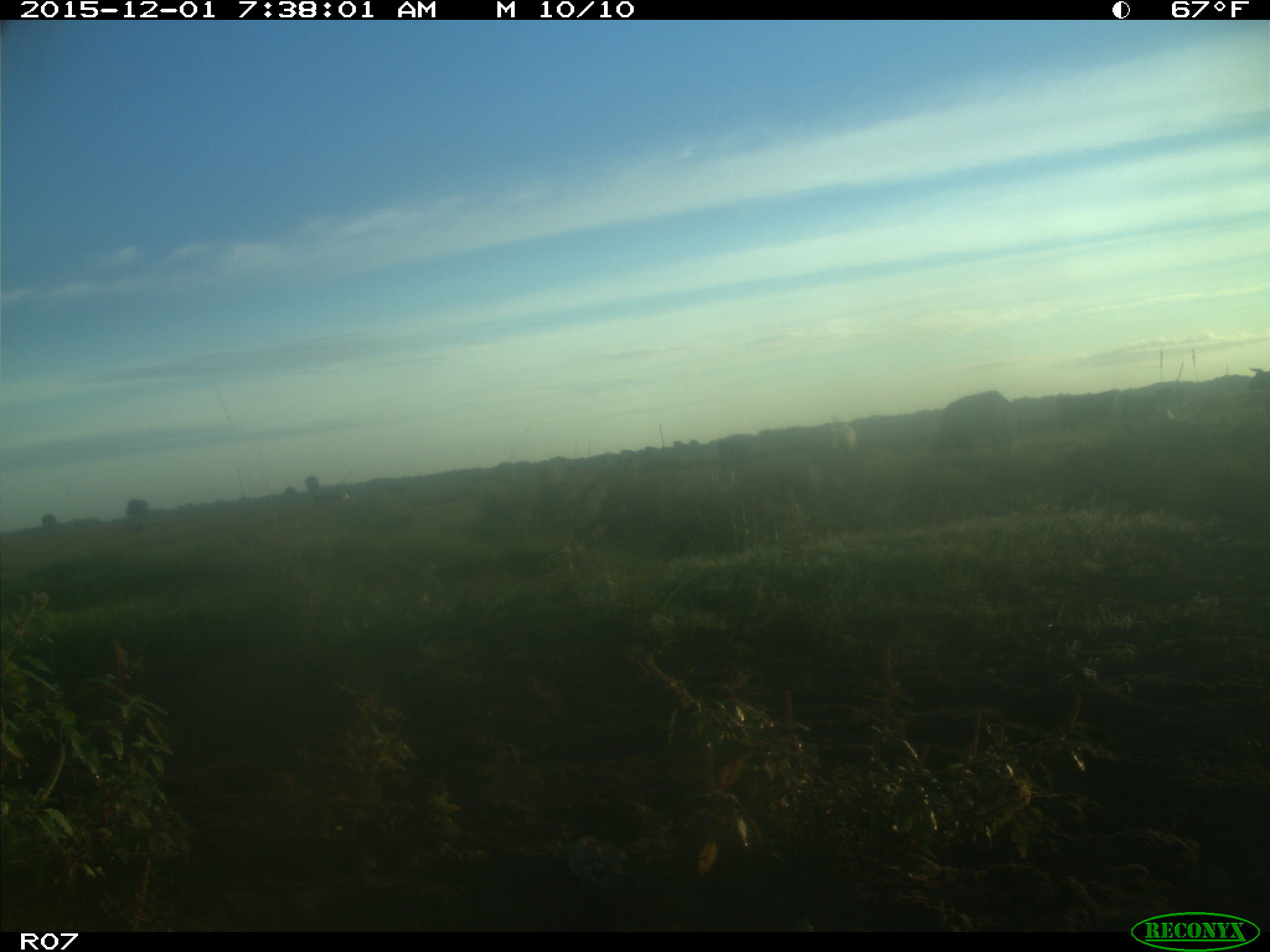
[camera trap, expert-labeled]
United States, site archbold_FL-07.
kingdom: Animalia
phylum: Chordata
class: Mammalia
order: Artiodactyla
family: Bovidae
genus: Bos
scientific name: Bos taurus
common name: domestic cow